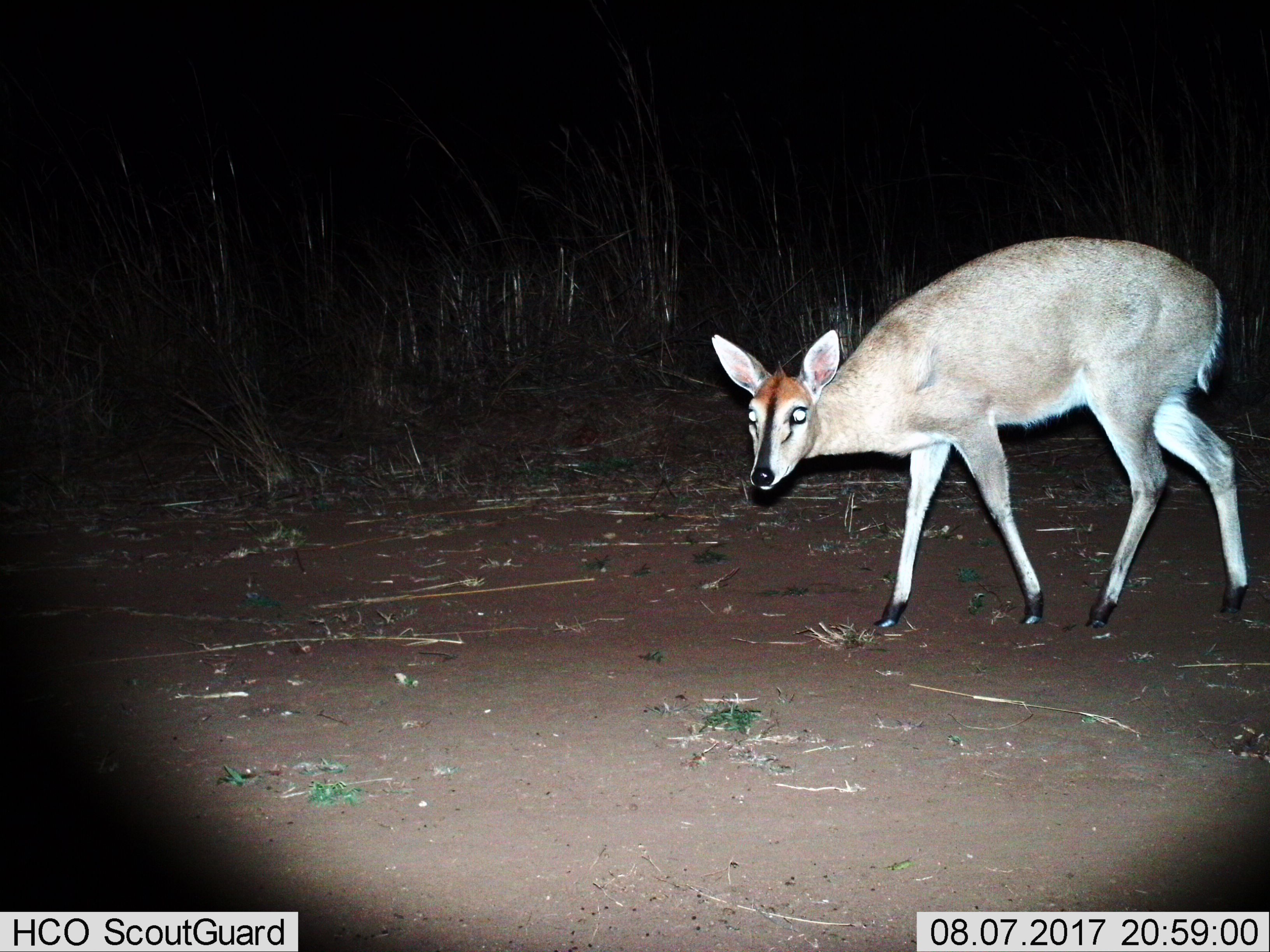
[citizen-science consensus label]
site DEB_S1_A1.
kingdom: Animalia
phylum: Chordata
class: Mammalia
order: Artiodactyla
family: Bovidae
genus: Sylvicapra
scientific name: Sylvicapra grimmia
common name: common duiker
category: duikercommongrey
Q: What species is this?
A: Duikercommongrey (common duiker) (Sylvicapra grimmia).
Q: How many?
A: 1.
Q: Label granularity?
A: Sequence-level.